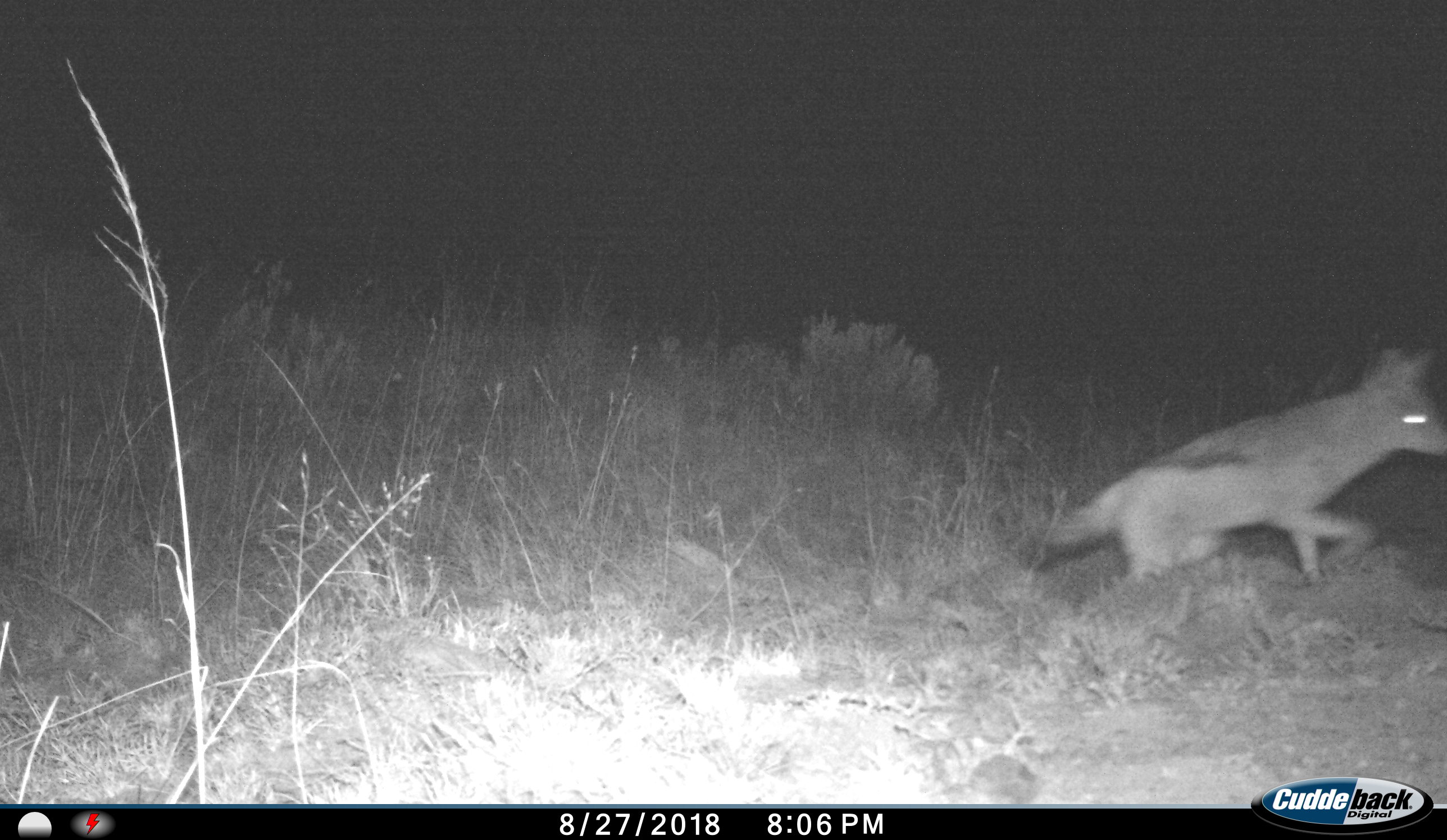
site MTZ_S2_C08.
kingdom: Animalia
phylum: Chordata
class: Mammalia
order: Carnivora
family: Canidae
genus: Lupulella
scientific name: Lupulella mesomelas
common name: black-backed jackal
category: jackalblackbacked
Jackalblackbacked (black-backed jackal) (Lupulella mesomelas), count 1. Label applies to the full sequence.